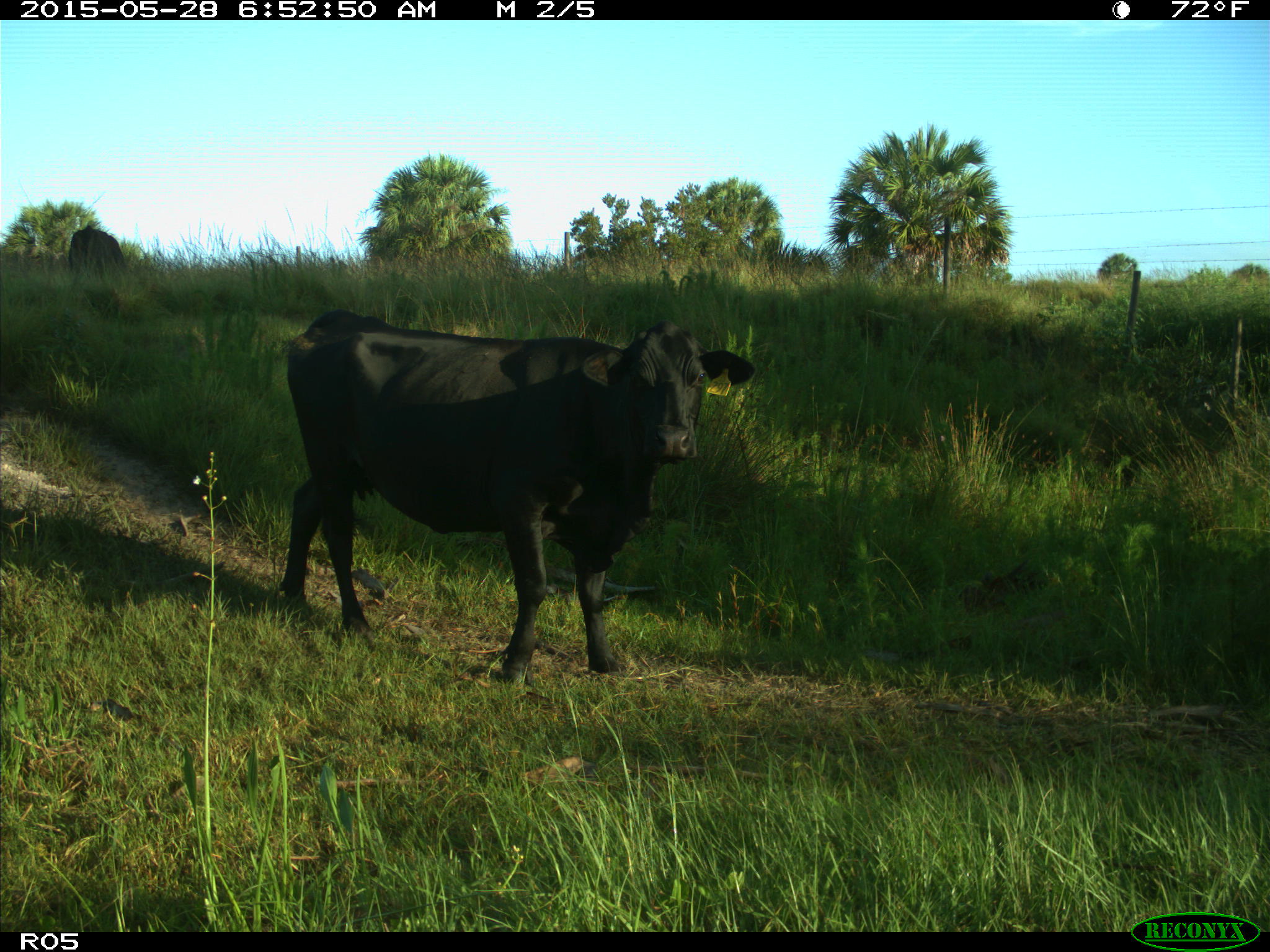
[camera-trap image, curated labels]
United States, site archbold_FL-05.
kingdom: Animalia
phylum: Chordata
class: Mammalia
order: Artiodactyla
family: Bovidae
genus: Bos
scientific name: Bos taurus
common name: domestic cow